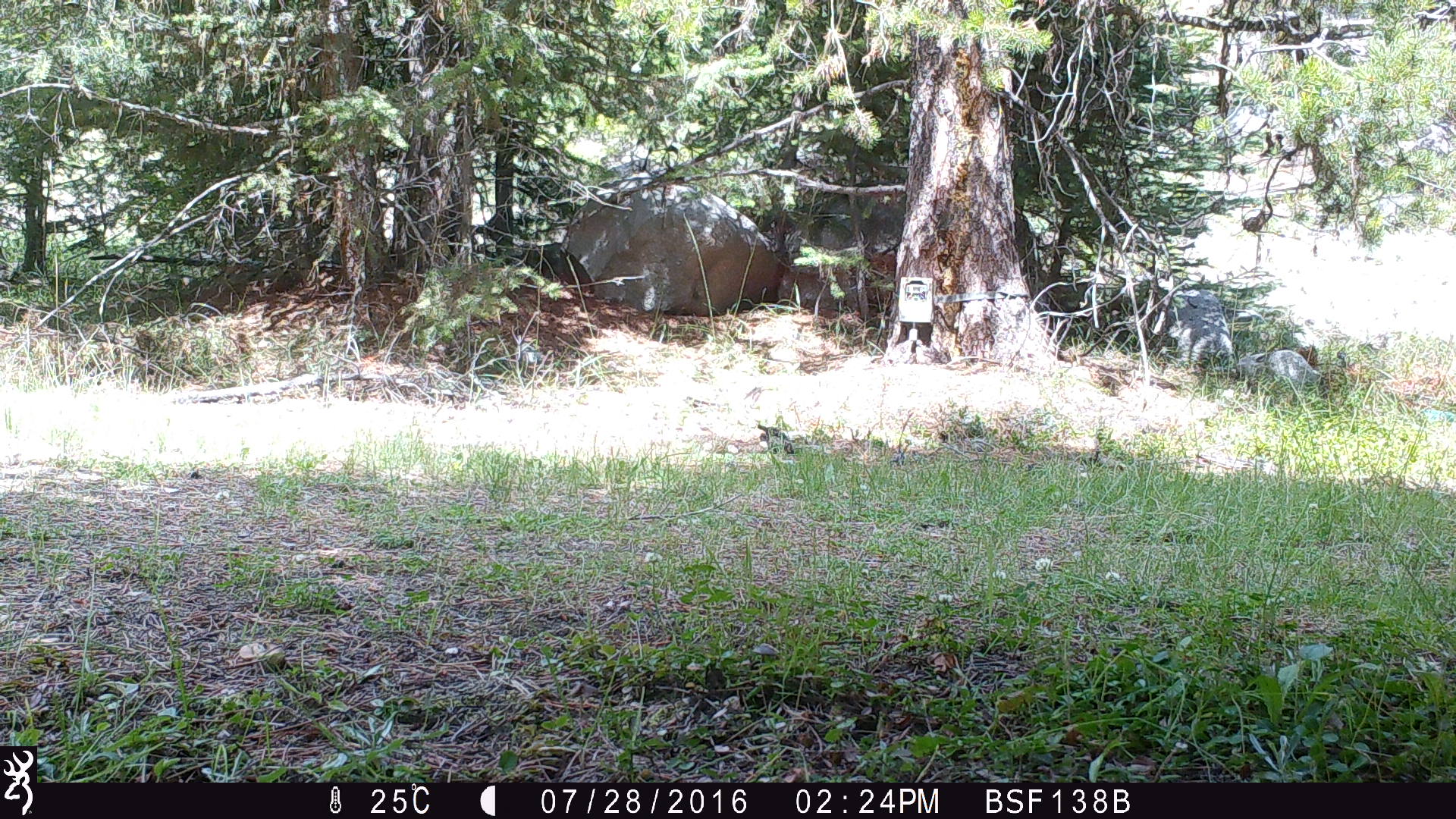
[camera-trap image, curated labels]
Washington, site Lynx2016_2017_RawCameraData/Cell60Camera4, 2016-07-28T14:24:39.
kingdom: Animalia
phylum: Chordata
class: Mammalia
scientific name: Mammalia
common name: small mammal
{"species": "small mammal (Mammalia)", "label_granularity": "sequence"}